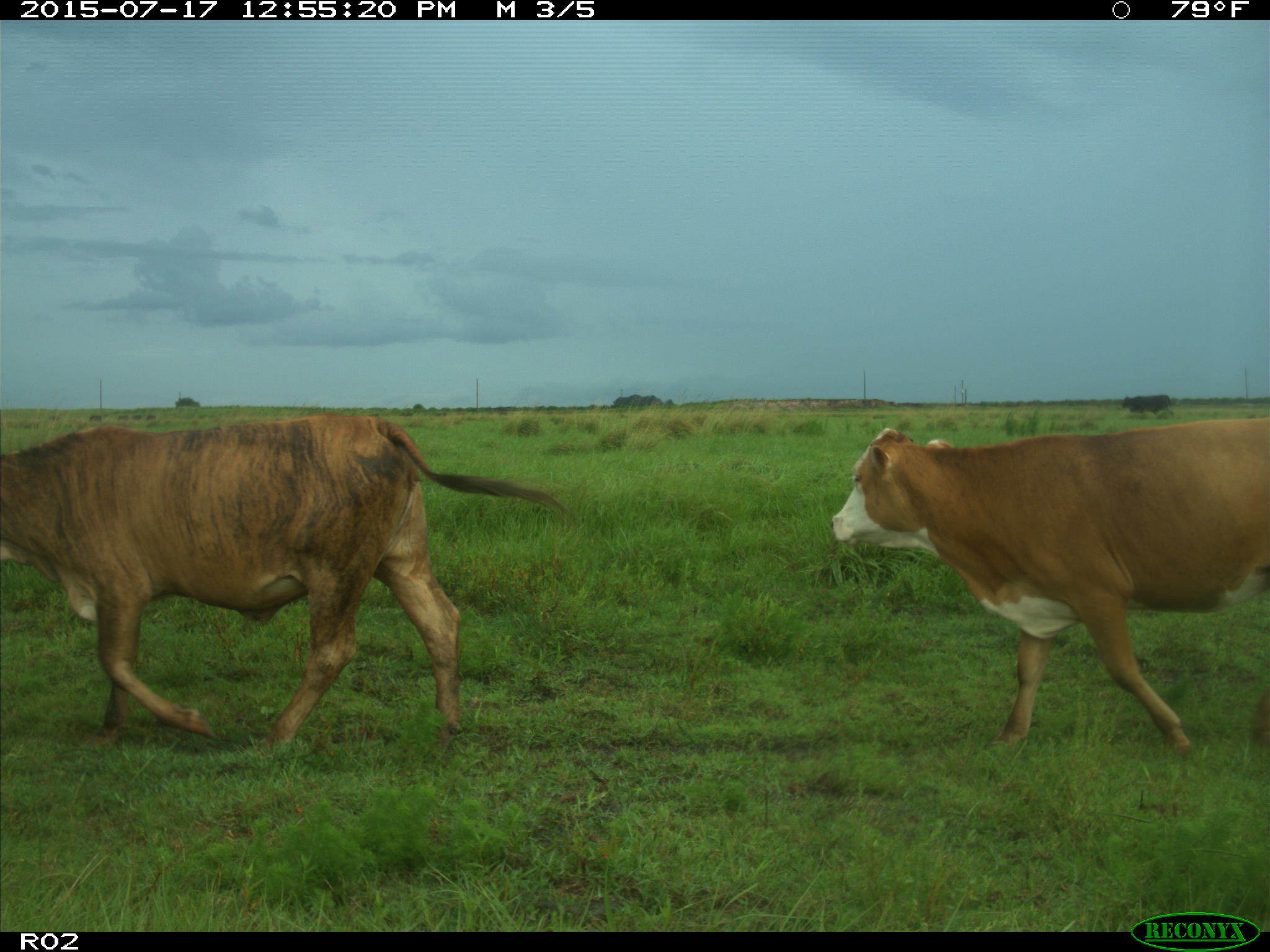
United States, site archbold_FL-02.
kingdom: Animalia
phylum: Chordata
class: Mammalia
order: Artiodactyla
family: Bovidae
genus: Bos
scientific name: Bos taurus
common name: domestic cow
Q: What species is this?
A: Bos taurus (domestic cow).